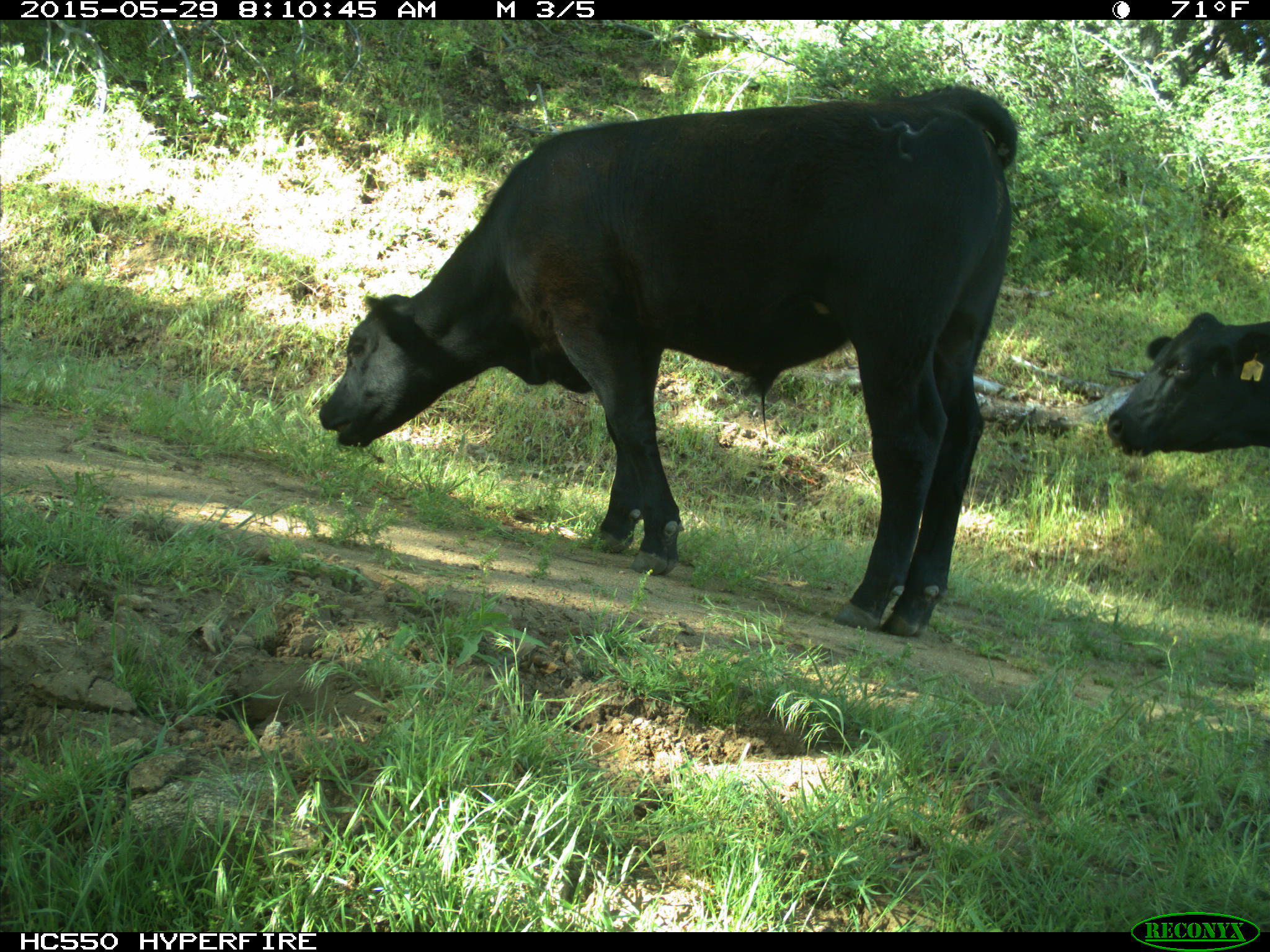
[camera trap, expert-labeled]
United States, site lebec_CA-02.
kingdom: Animalia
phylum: Chordata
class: Mammalia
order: Artiodactyla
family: Bovidae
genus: Bos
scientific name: Bos taurus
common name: domestic cow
Bos taurus (domestic cow).